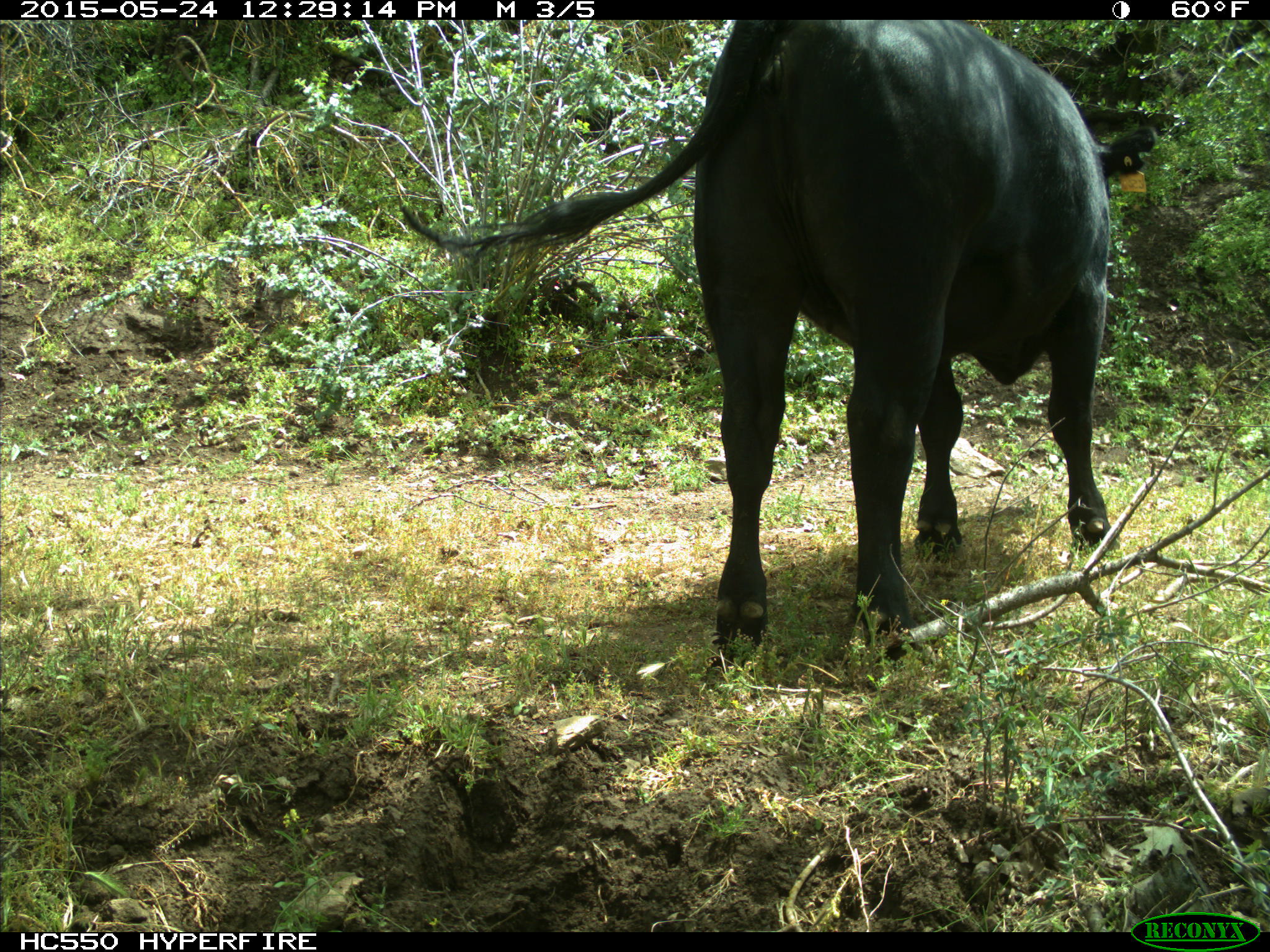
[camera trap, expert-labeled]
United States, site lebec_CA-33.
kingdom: Animalia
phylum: Chordata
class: Mammalia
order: Artiodactyla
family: Bovidae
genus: Bos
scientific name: Bos taurus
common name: domestic cow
Bos taurus (domestic cow).